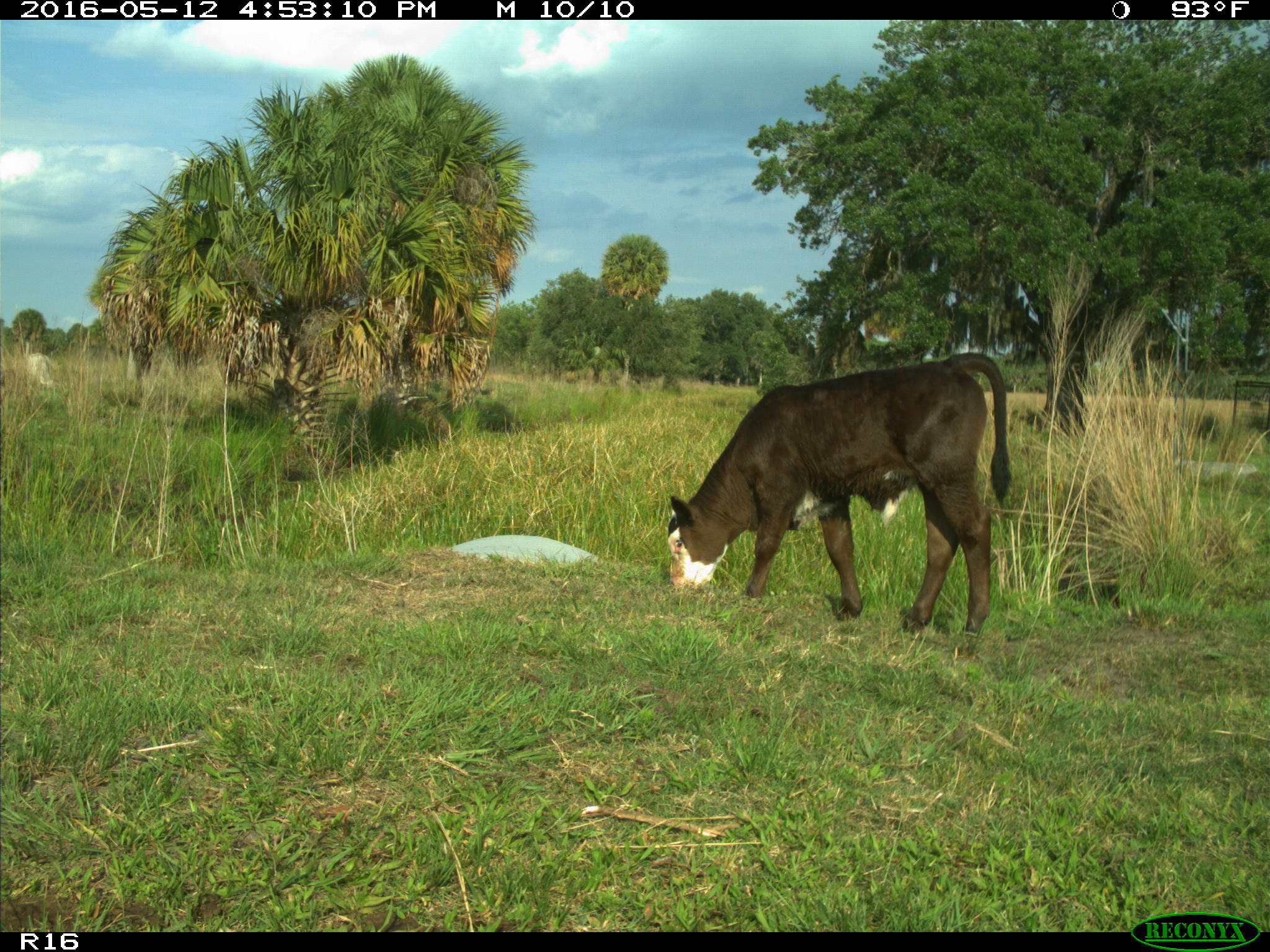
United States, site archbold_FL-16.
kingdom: Animalia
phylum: Chordata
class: Mammalia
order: Artiodactyla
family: Bovidae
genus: Bos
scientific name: Bos taurus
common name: domestic cow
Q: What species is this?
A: Bos taurus (domestic cow).